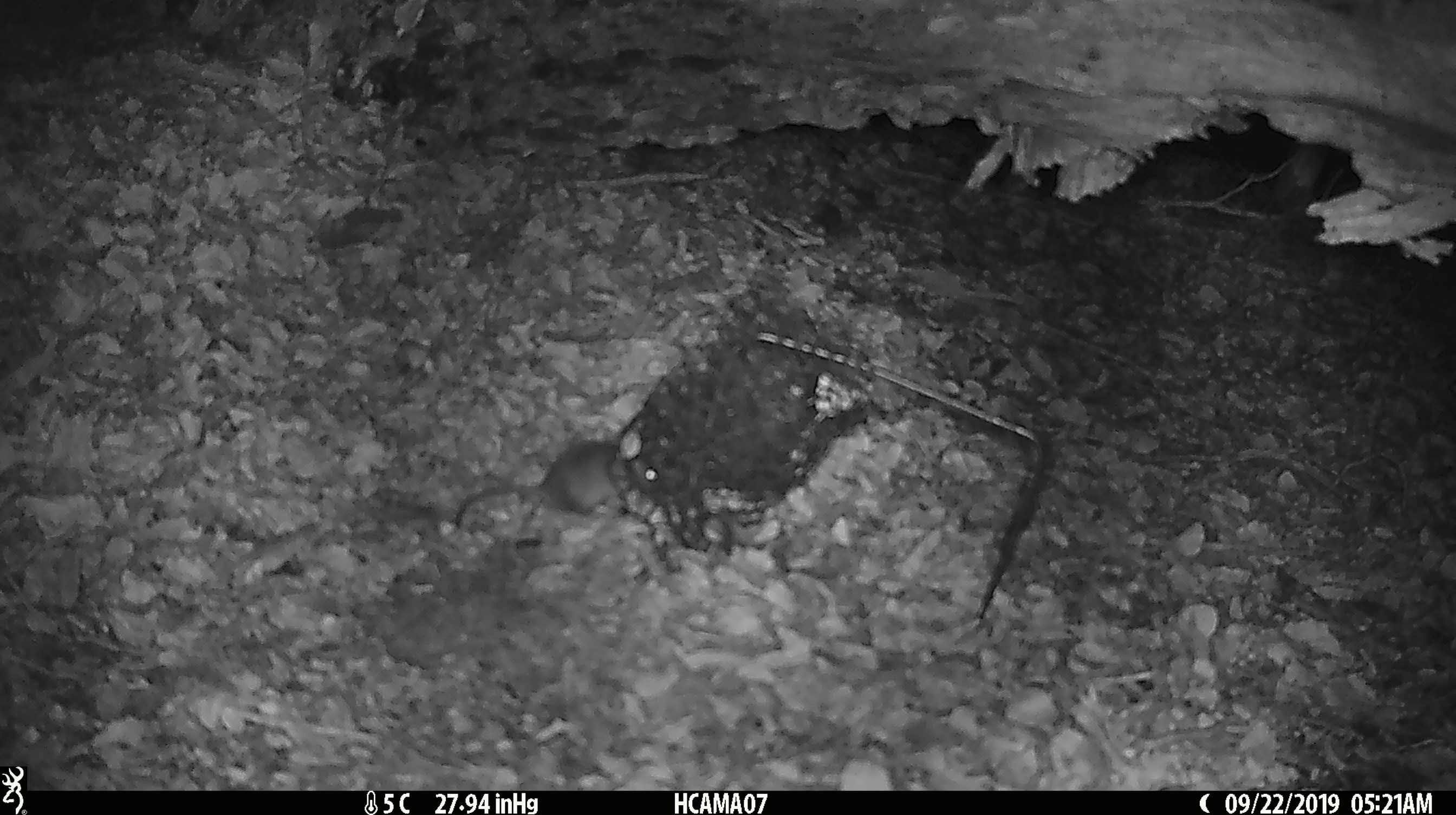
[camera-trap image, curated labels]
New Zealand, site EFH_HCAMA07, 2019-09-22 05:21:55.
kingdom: Animalia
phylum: Chordata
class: Mammalia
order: Rodentia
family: Muridae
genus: Mus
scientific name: Mus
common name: mouse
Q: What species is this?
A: Mouse (Mus).